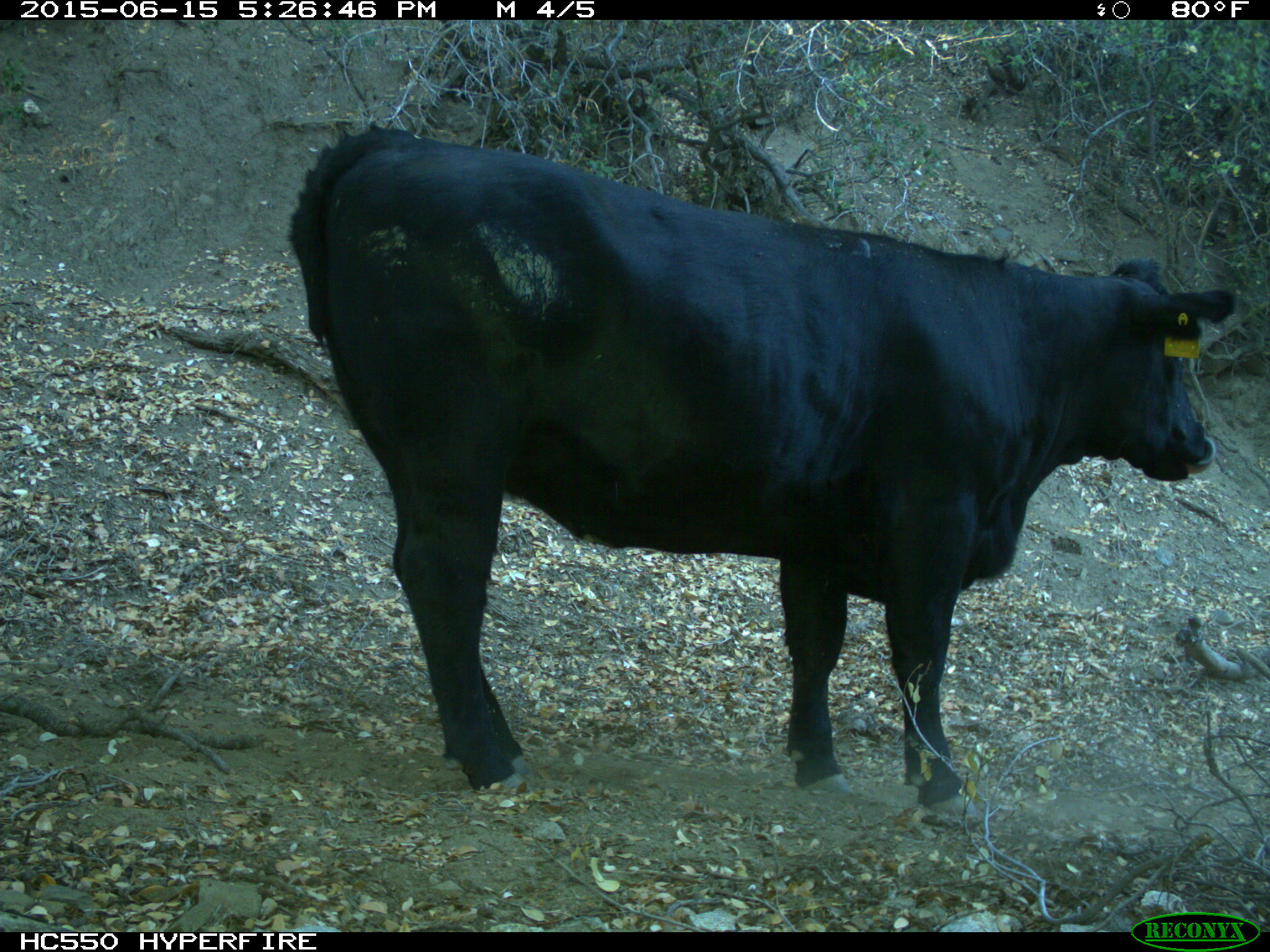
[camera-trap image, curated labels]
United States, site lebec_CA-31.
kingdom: Animalia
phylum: Chordata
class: Mammalia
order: Artiodactyla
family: Bovidae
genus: Bos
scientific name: Bos taurus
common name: domestic cow